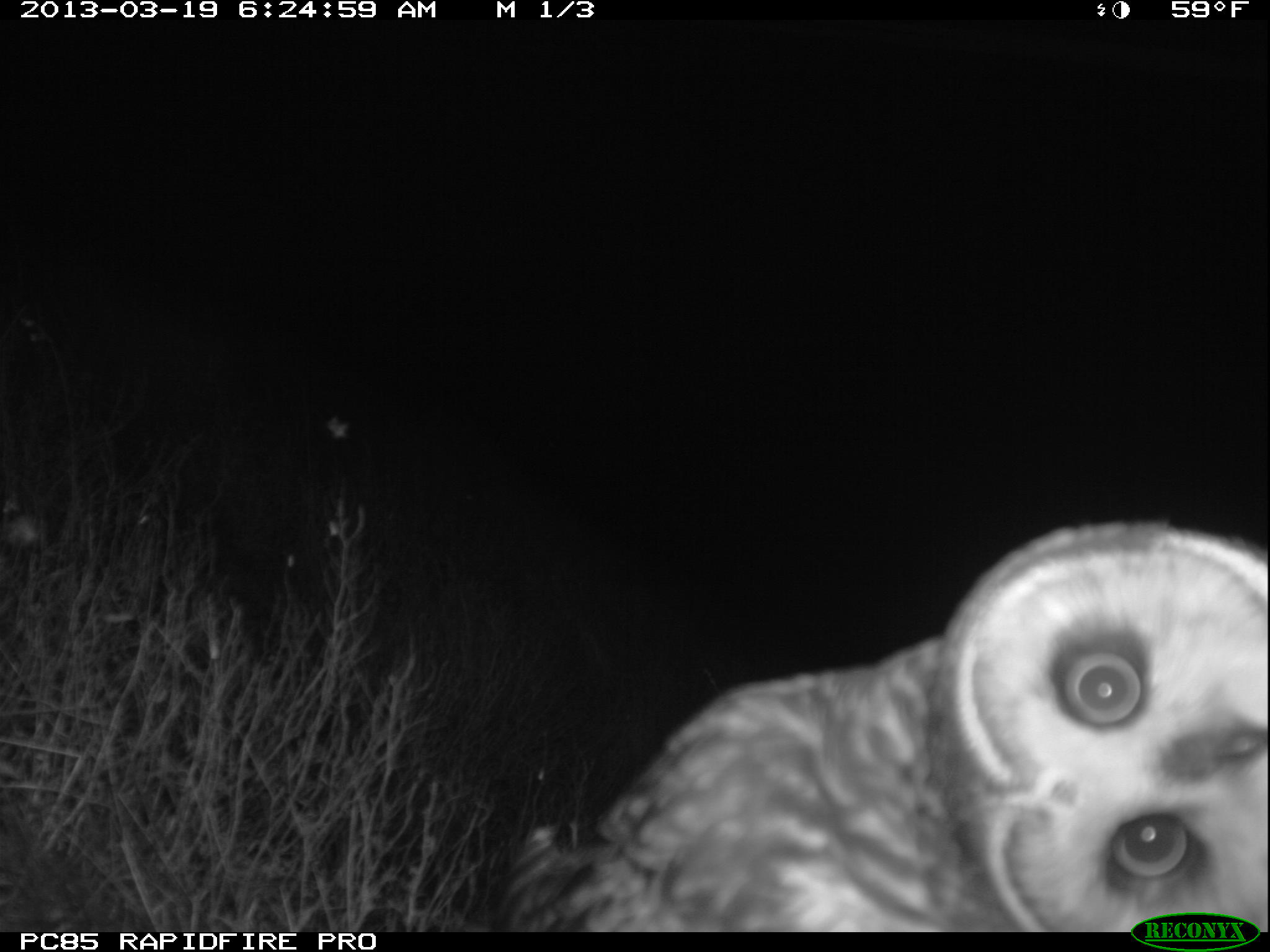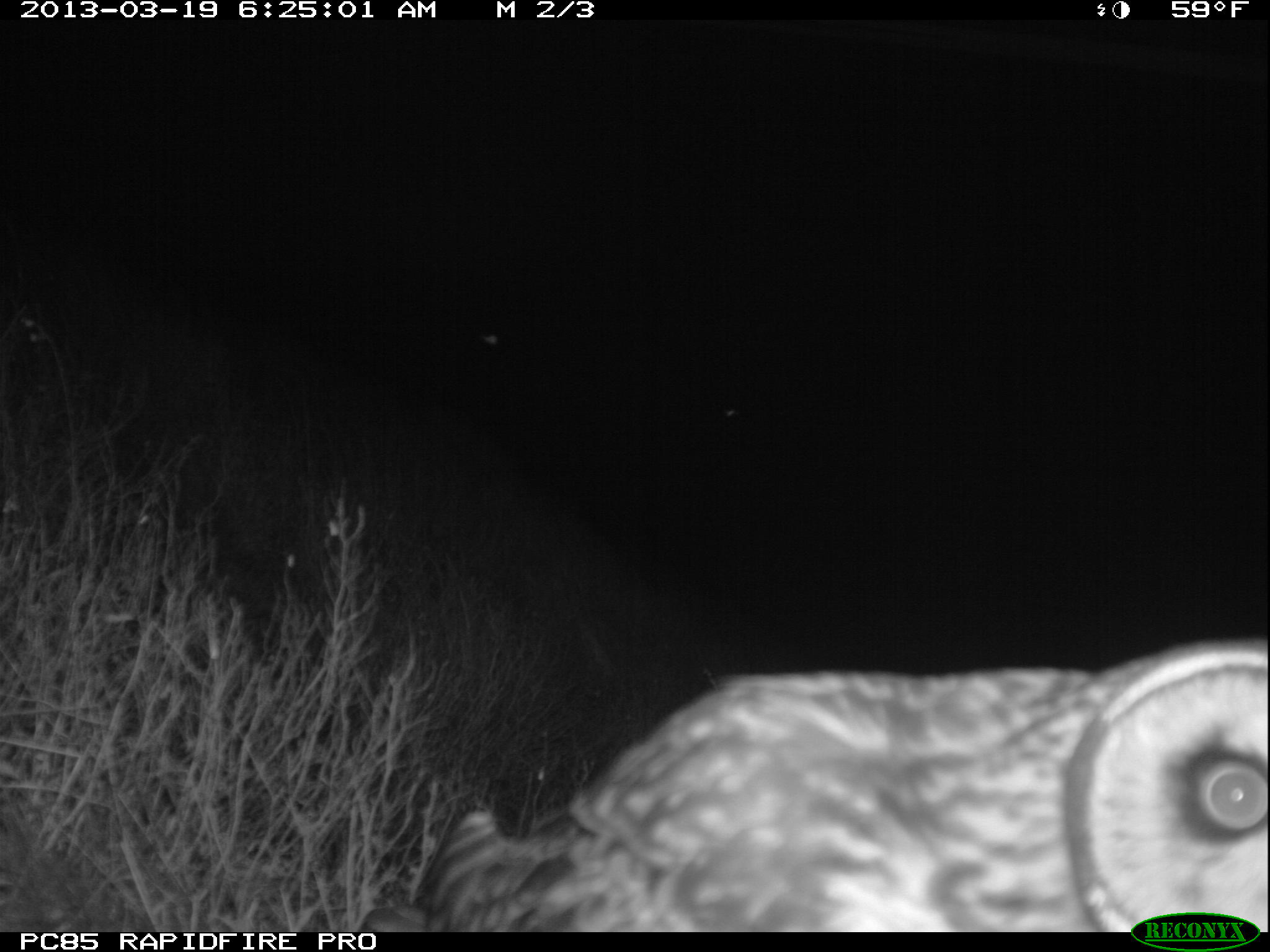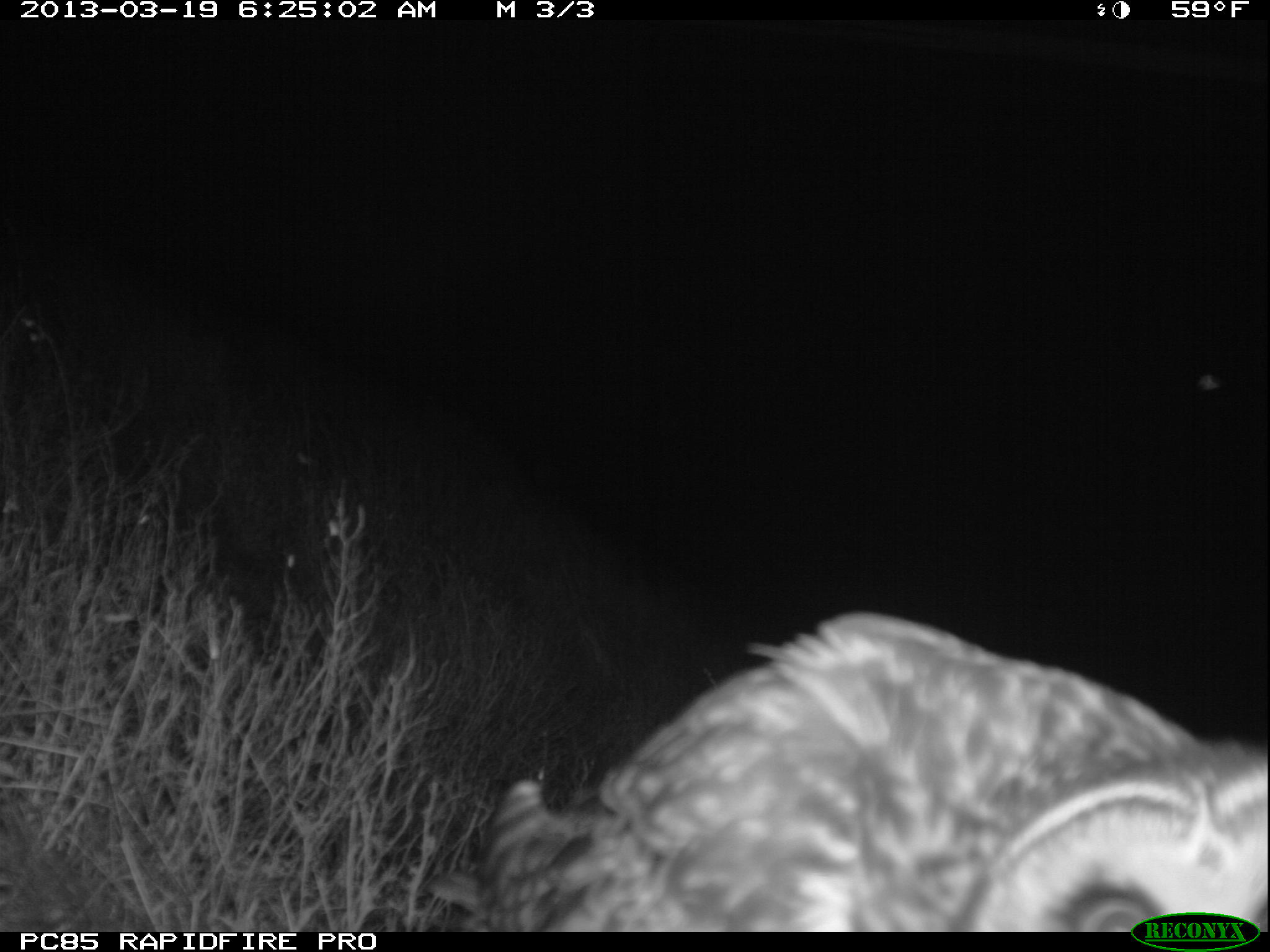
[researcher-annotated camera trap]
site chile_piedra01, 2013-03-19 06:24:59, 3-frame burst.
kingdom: Animalia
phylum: Chordata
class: Aves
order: Strigiformes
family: Strigidae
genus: Asio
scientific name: Asio flammeus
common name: short-eared owl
Short-eared owl (Asio flammeus).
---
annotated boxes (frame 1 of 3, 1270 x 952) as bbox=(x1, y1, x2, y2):
short-eared owl: bbox=(473, 519, 1270, 933)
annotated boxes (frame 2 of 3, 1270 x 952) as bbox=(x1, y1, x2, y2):
short-eared owl: bbox=(360, 639, 1263, 933)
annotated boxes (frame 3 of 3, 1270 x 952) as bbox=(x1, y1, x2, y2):
short-eared owl: bbox=(463, 611, 1263, 932)